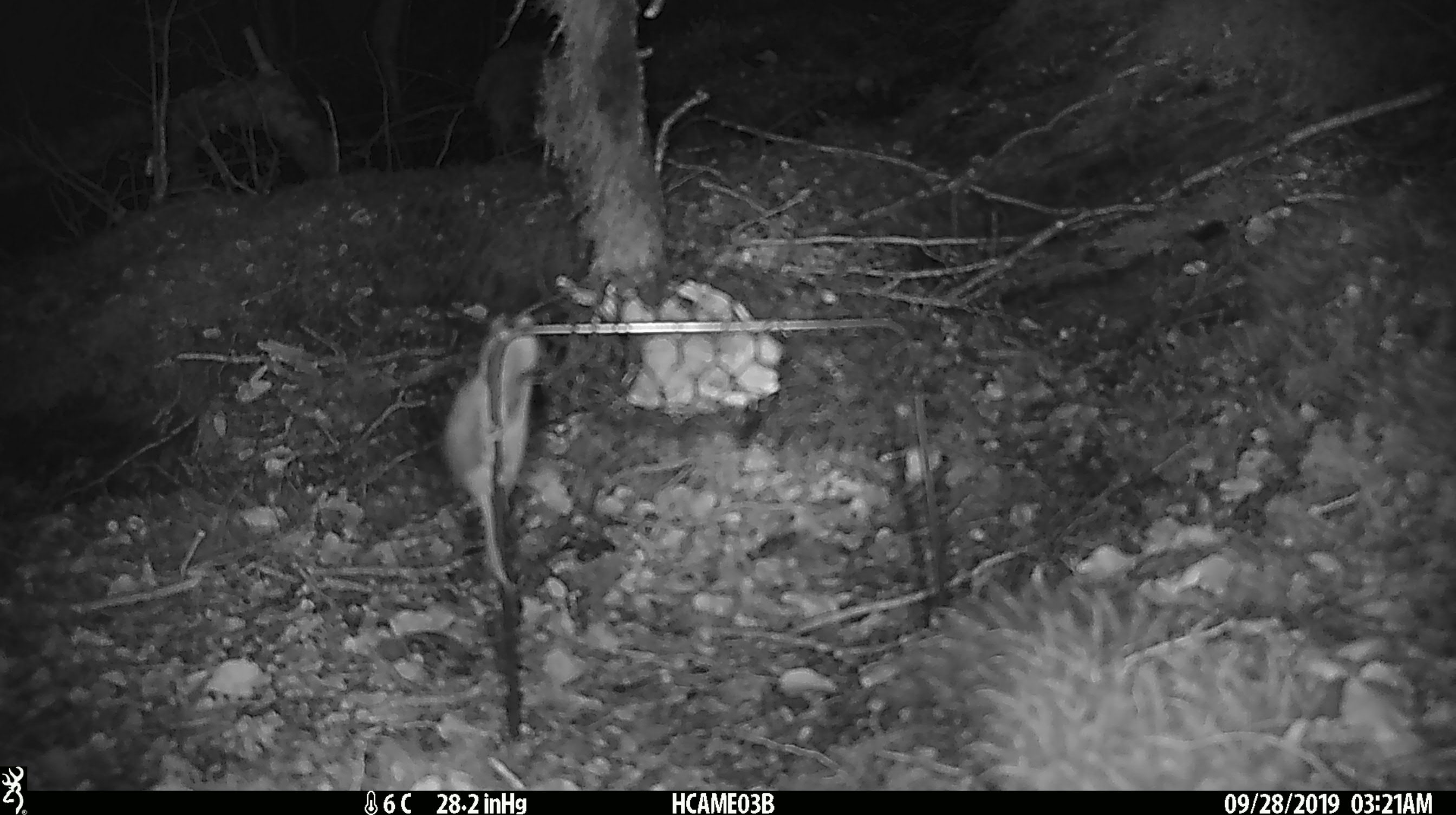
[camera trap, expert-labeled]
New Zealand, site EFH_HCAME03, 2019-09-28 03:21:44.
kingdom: Animalia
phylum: Chordata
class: Mammalia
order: Rodentia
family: Muridae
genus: Mus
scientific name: Mus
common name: mouse